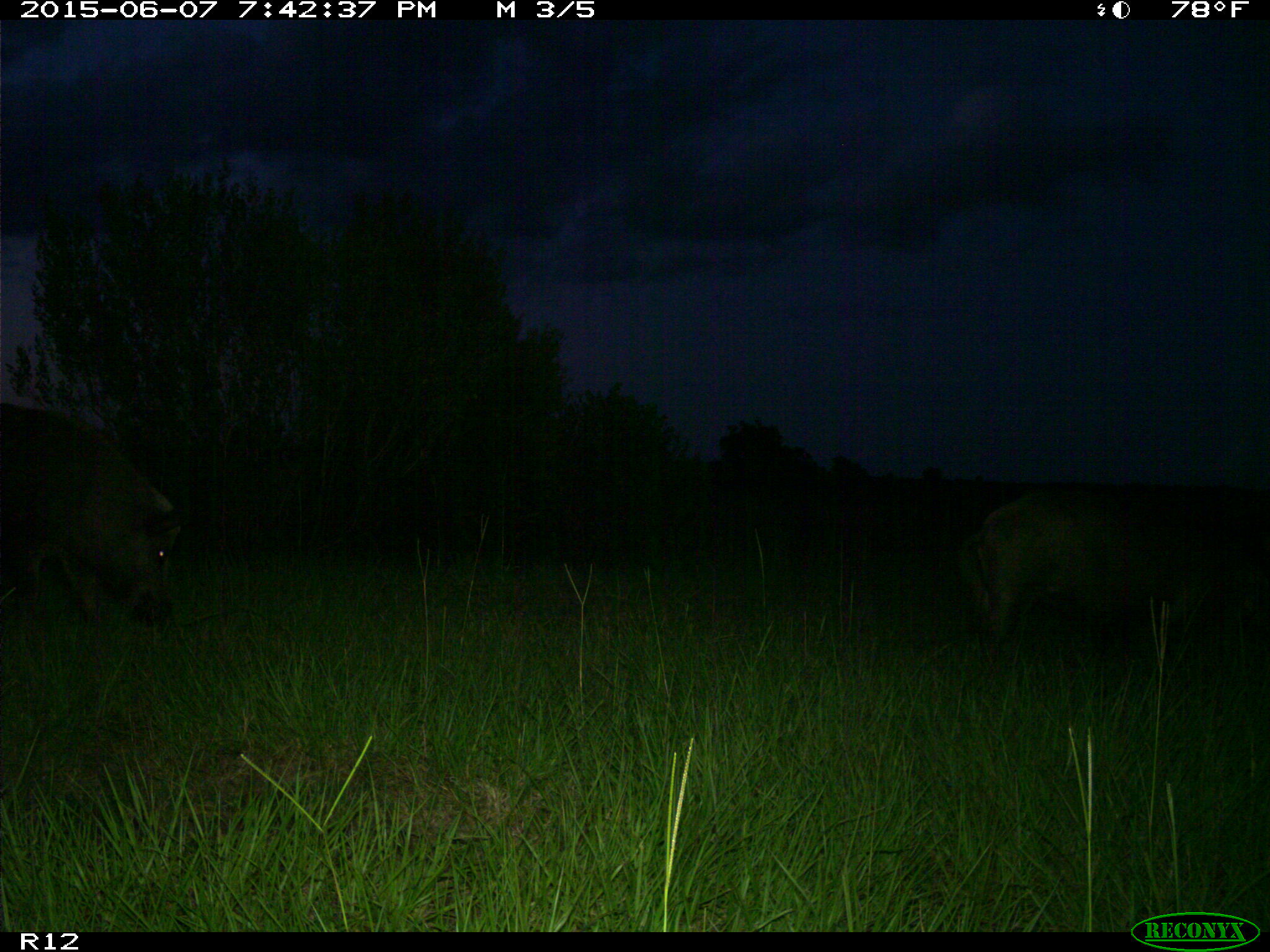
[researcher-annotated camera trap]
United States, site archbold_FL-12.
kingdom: Animalia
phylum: Chordata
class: Mammalia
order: Artiodactyla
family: Suidae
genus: Sus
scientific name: Sus scrofa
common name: wild boar